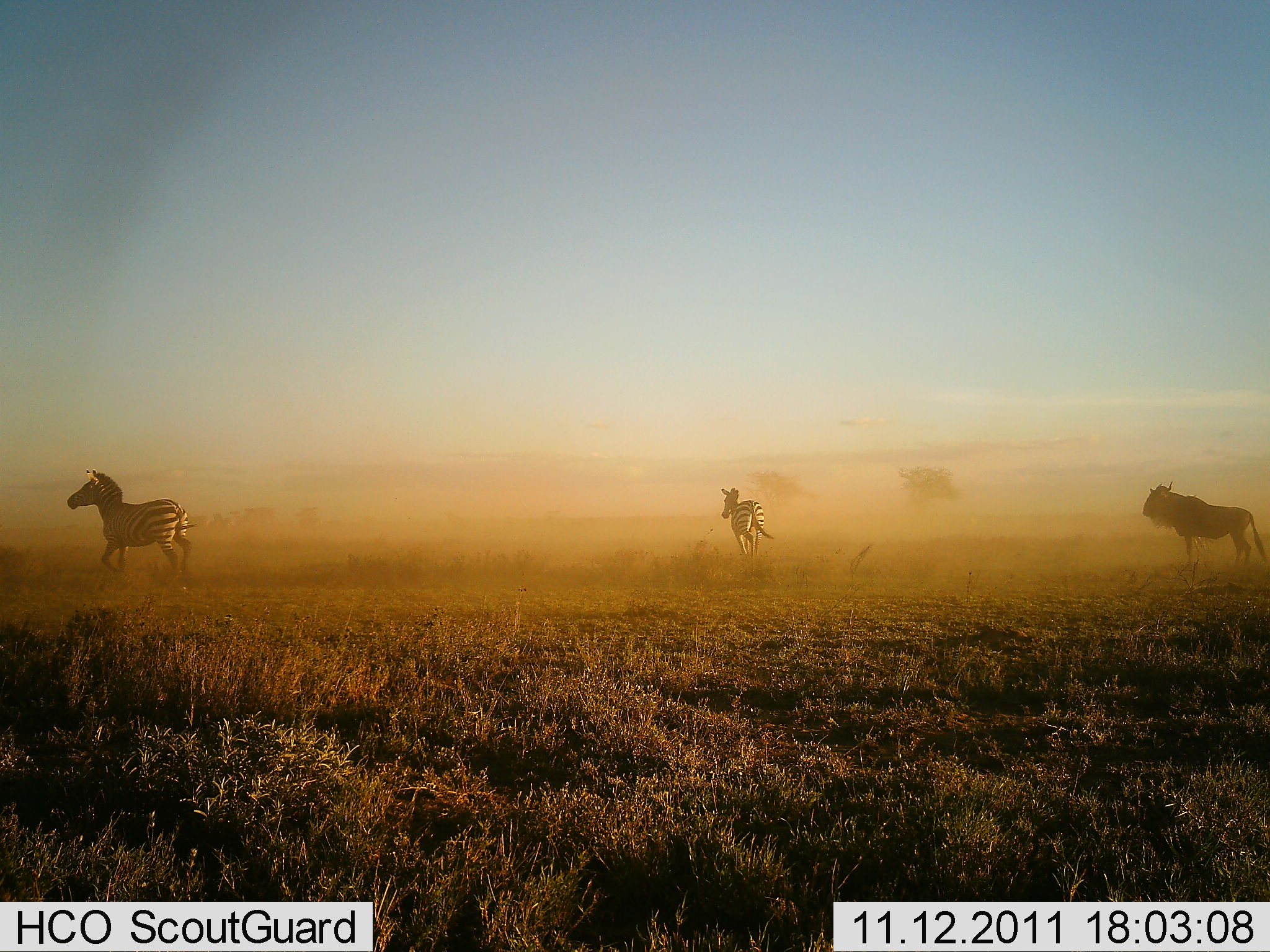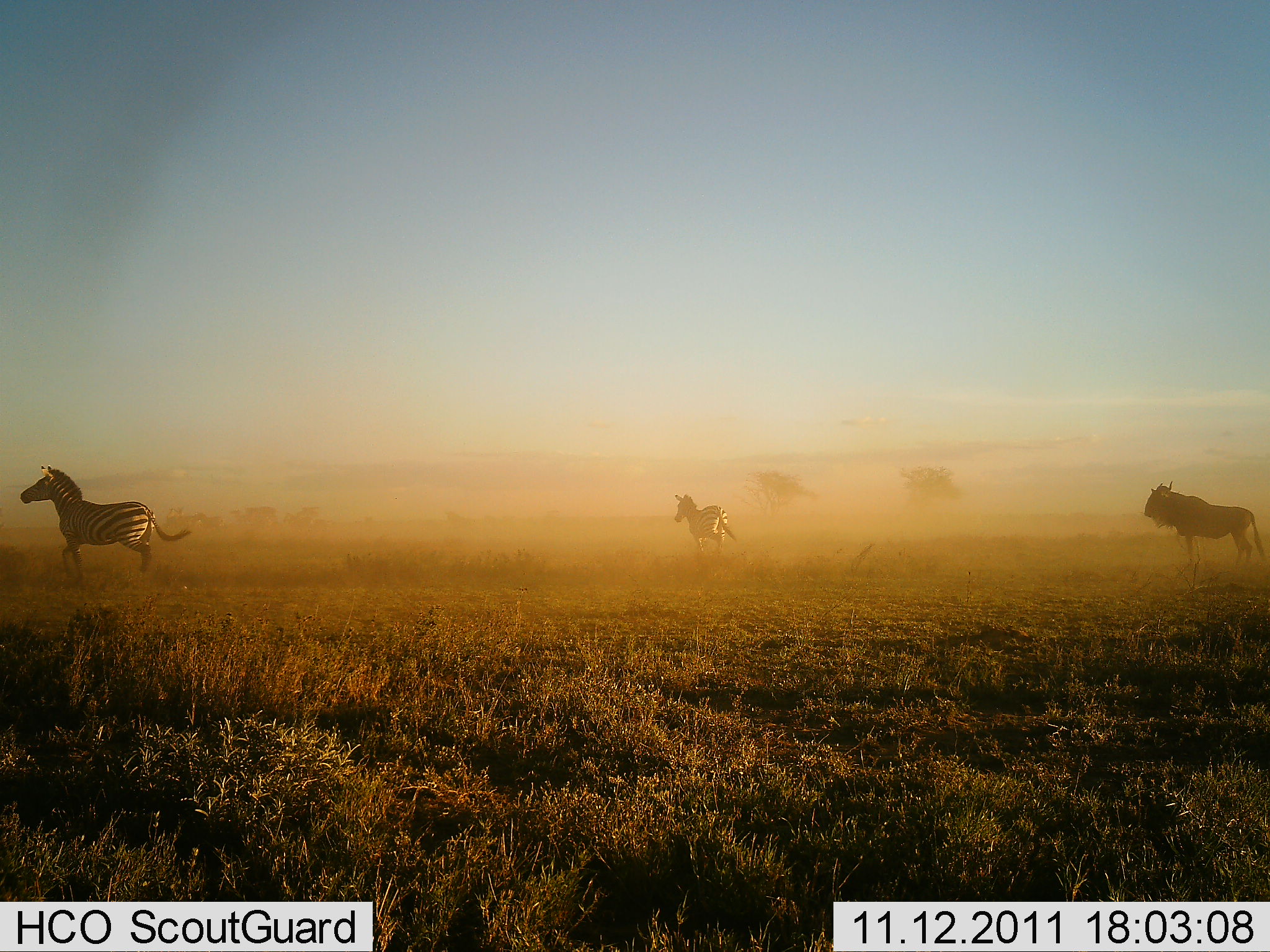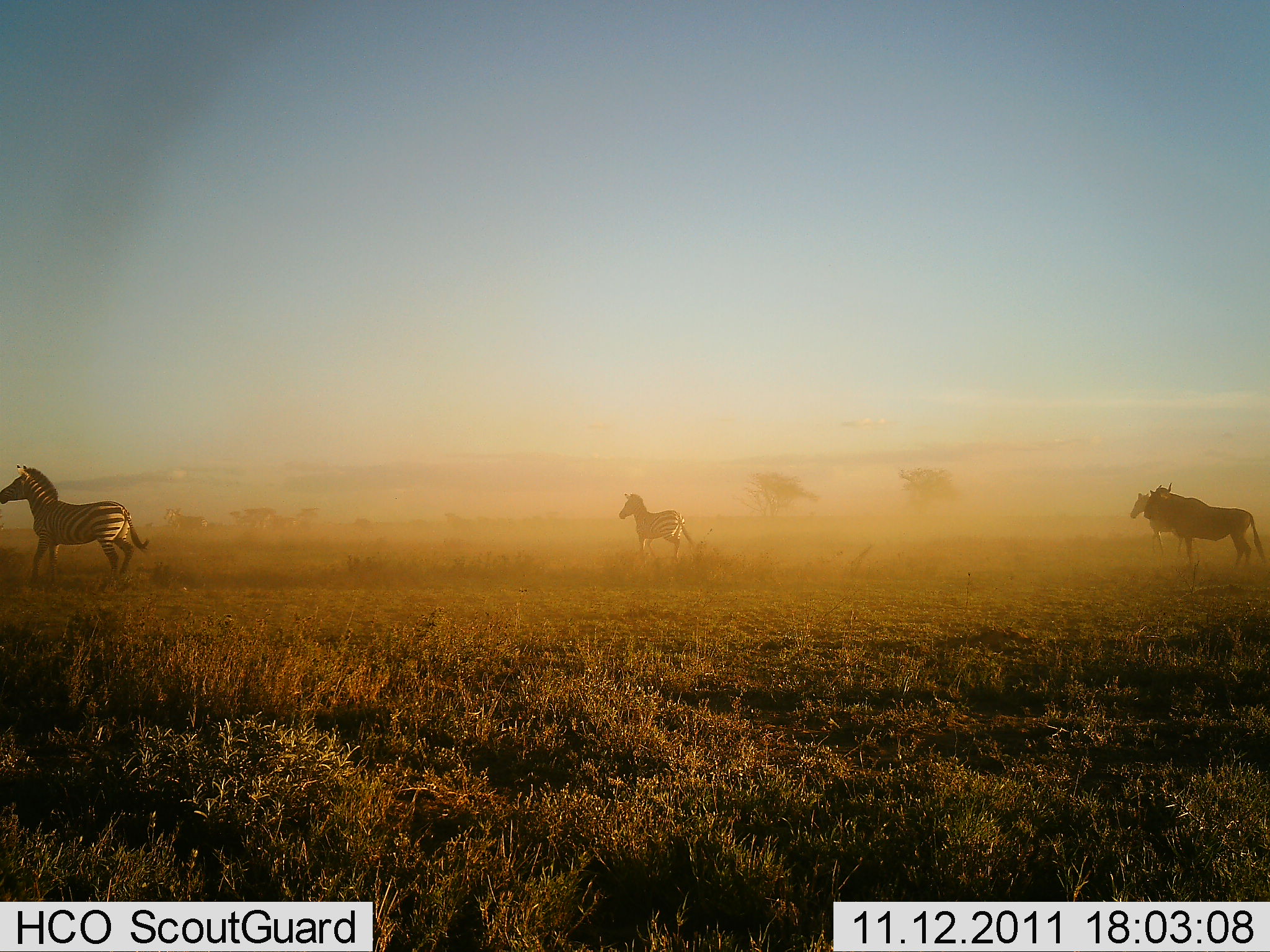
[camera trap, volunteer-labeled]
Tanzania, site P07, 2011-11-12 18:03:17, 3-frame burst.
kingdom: Animalia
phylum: Chordata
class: Mammalia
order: Artiodactyla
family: Bovidae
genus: Connochaetes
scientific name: Connochaetes taurinus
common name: blue wildebeest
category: wildebeest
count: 1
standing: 100%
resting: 0%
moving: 0%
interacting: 0%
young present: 0%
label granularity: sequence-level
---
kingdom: Animalia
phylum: Chordata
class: Mammalia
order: Perissodactyla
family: Equidae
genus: Equus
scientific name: Equus quagga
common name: plains zebra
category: zebra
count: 2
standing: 14%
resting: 0%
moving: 93%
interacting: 0%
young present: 0%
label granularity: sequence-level